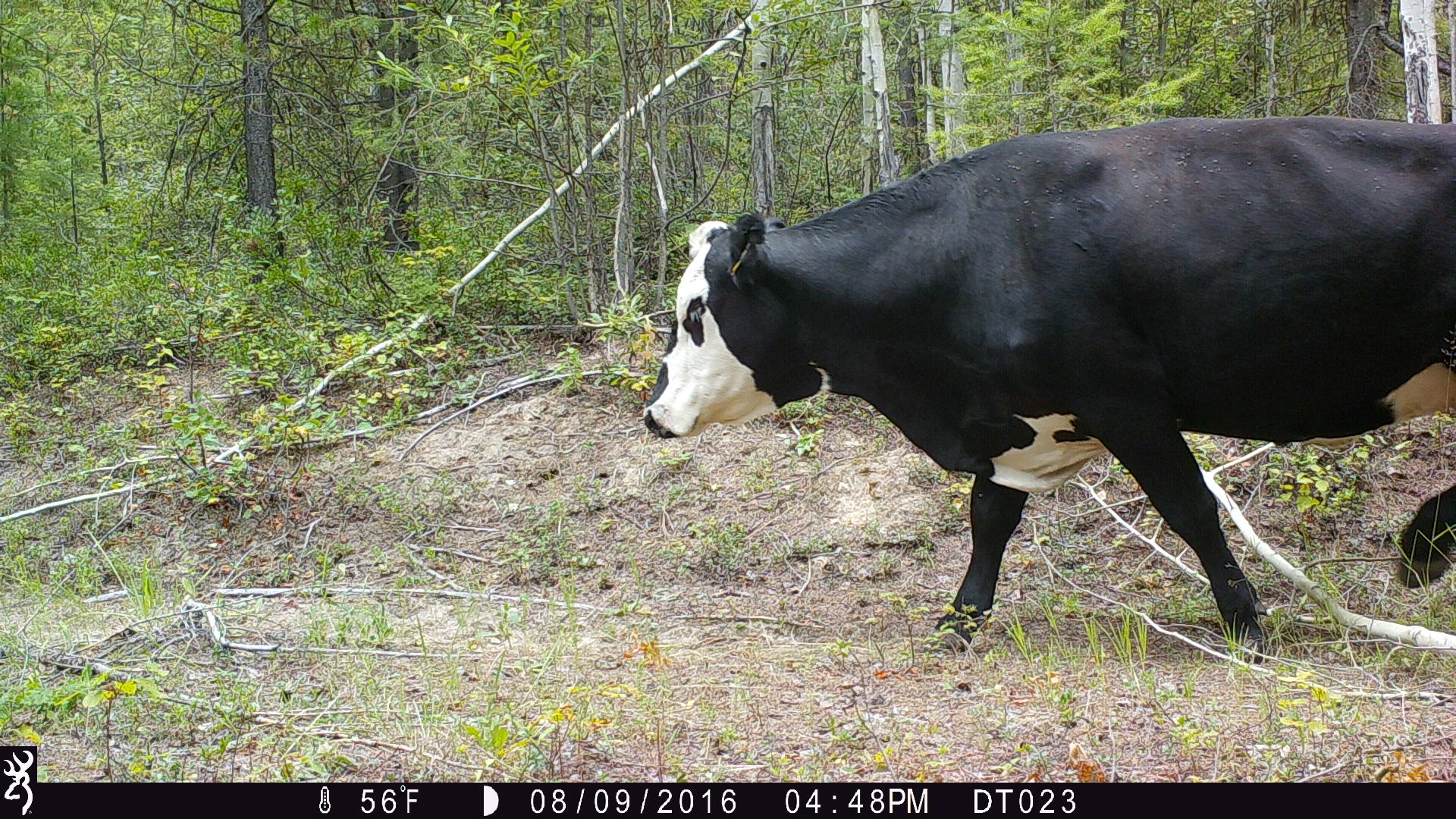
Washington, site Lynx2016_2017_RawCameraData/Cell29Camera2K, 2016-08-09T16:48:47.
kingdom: Animalia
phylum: Chordata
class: Mammalia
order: Artiodactyla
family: Bovidae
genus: Bos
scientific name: Bos taurus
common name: domestic cattle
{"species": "domestic cattle (Bos taurus)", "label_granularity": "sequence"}